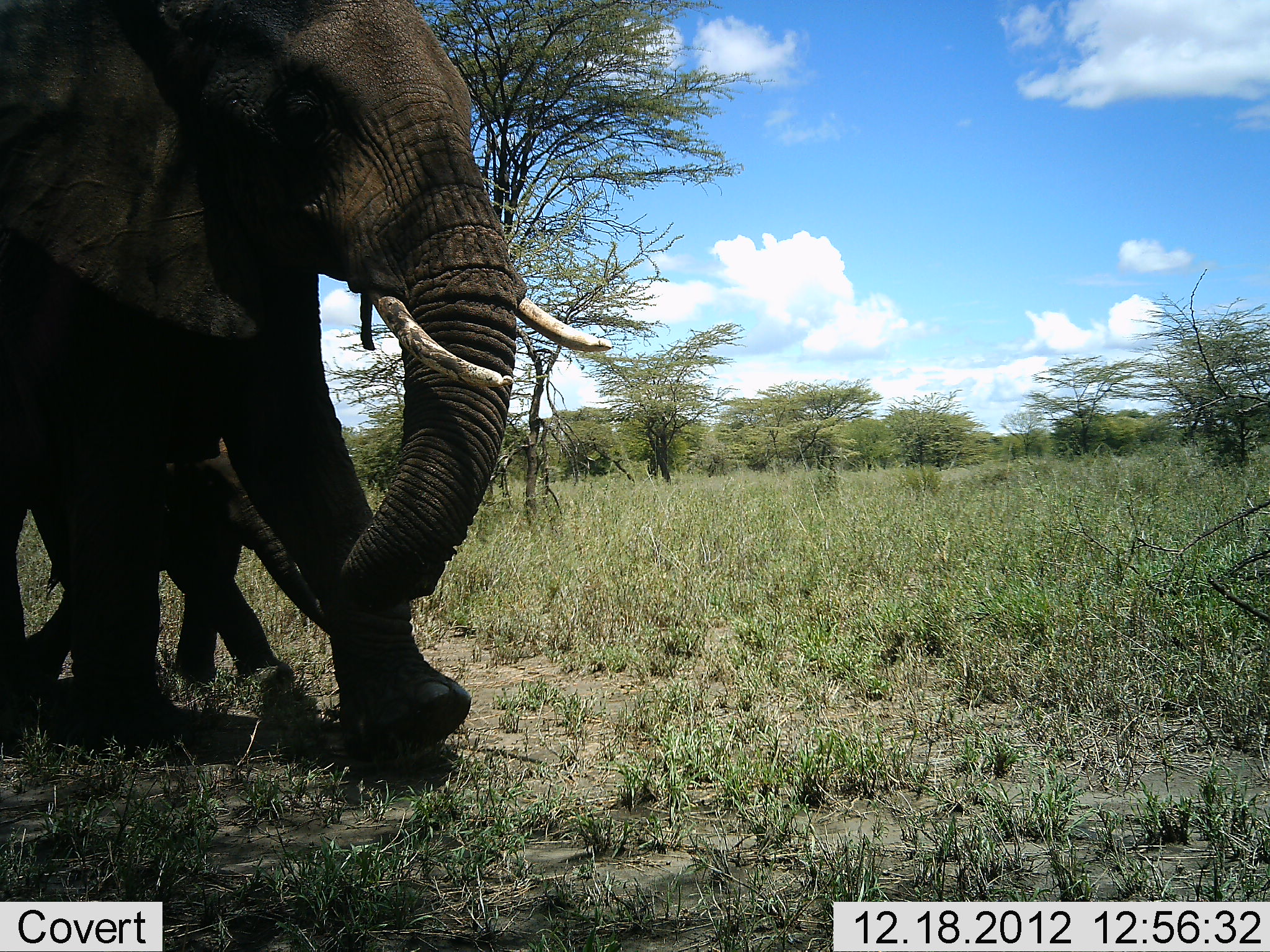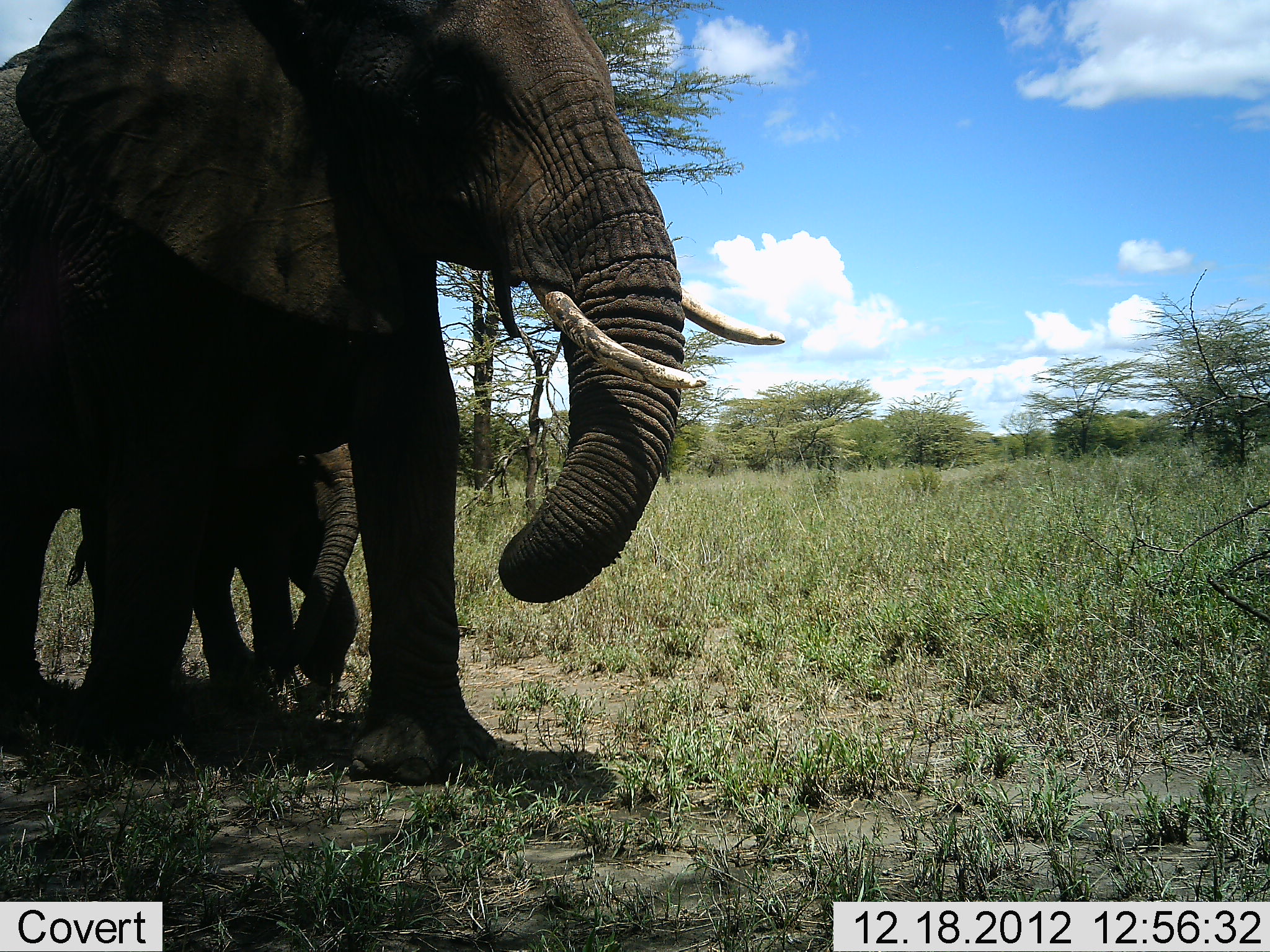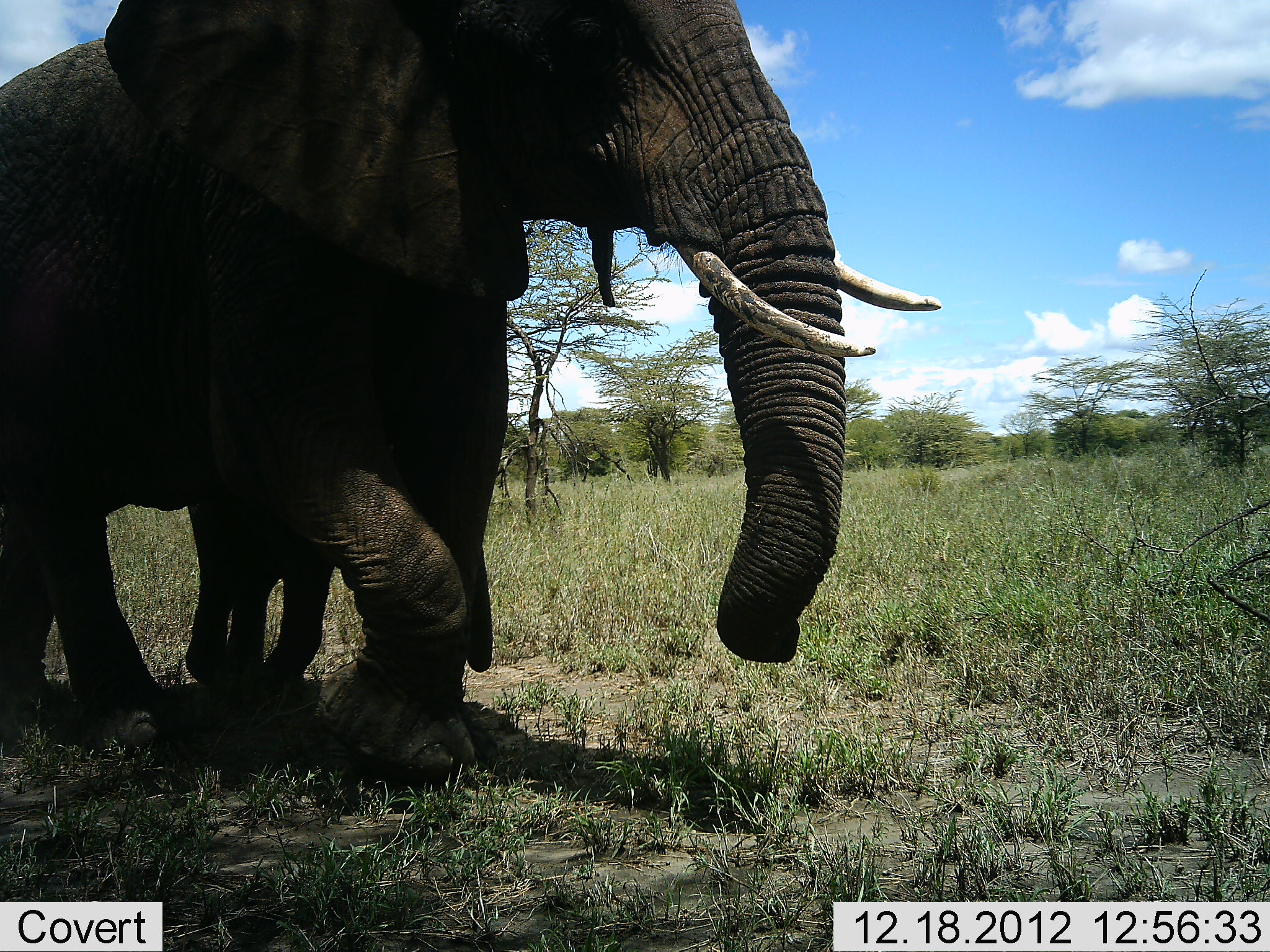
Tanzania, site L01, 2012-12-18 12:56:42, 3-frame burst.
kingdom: Animalia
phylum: Chordata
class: Mammalia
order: Proboscidea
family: Elephantidae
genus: Loxodonta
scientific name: Loxodonta africana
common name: african bush elephant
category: elephant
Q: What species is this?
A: Elephant (african bush elephant) (Loxodonta africana).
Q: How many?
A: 2.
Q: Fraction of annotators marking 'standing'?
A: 16%.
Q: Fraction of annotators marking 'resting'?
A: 0%.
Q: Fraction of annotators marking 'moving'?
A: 90%.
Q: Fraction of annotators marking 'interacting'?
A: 3%.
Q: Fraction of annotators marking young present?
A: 90%.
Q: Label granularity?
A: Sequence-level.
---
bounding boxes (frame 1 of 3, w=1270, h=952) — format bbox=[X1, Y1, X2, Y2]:
animal: bbox=[0, 0, 616, 778]; bbox=[17, 430, 340, 699]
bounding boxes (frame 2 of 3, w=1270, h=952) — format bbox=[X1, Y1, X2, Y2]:
animal: bbox=[0, 0, 790, 790]; bbox=[59, 422, 382, 691]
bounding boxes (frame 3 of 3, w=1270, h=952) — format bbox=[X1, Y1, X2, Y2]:
animal: bbox=[0, 0, 946, 778]; bbox=[17, 430, 340, 699]